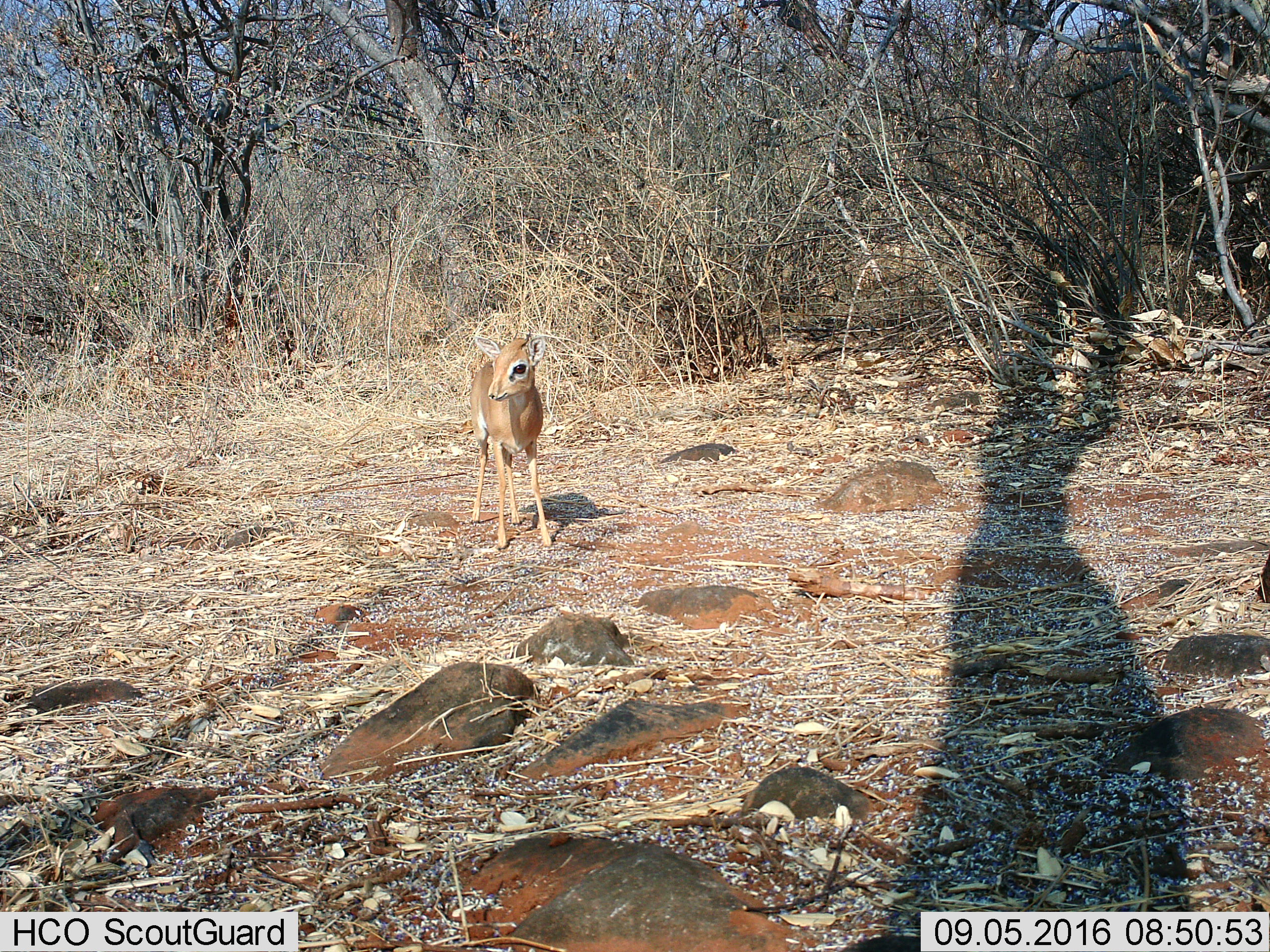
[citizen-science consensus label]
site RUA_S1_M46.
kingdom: Animalia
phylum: Chordata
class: Mammalia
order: Artiodactyla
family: Bovidae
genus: Madoqua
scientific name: Madoqua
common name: dik-dik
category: dikdik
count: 1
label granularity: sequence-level